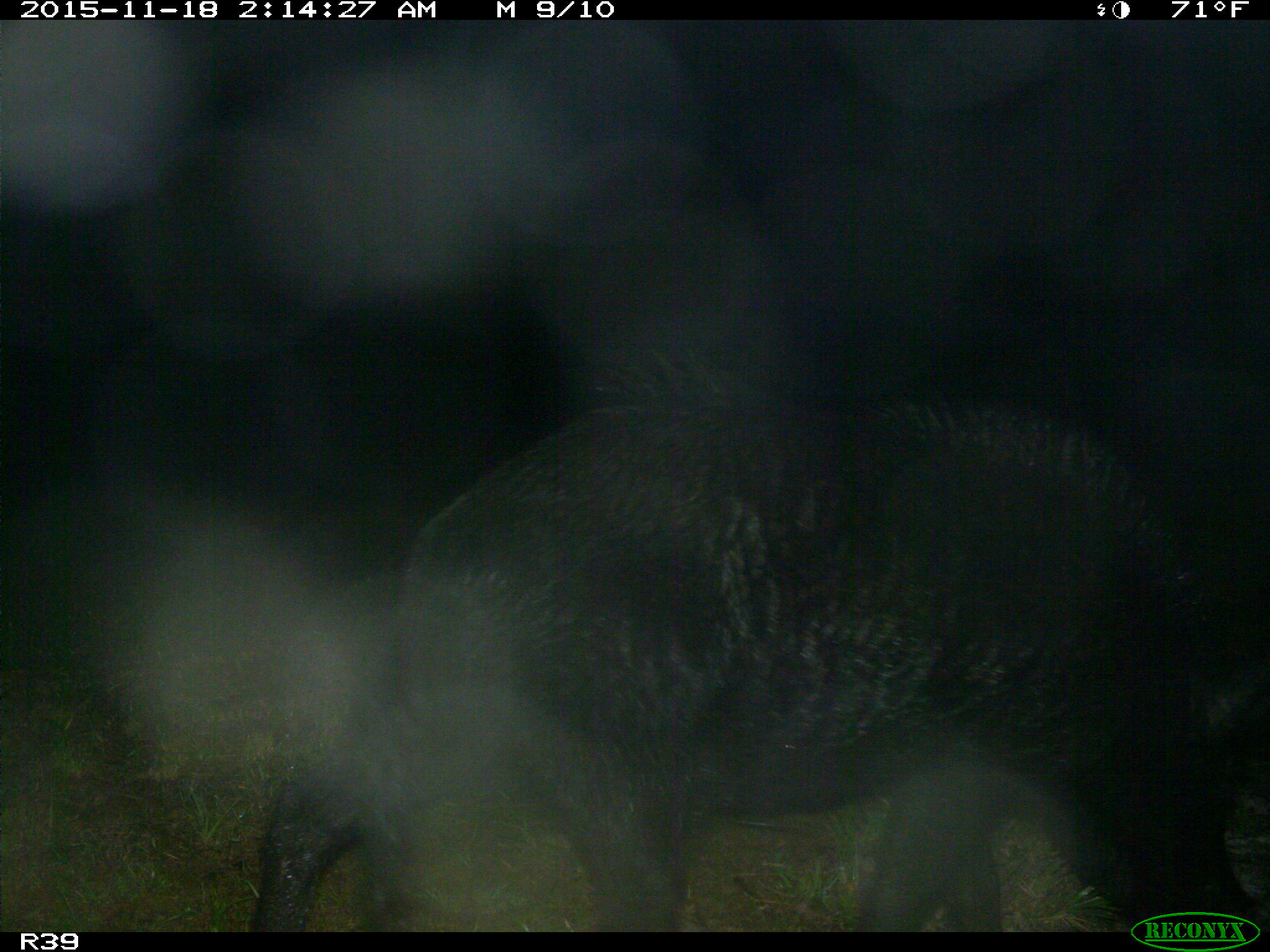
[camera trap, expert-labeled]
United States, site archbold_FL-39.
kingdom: Animalia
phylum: Chordata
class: Mammalia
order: Artiodactyla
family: Suidae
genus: Sus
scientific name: Sus scrofa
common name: wild boar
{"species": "Sus scrofa (wild boar)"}